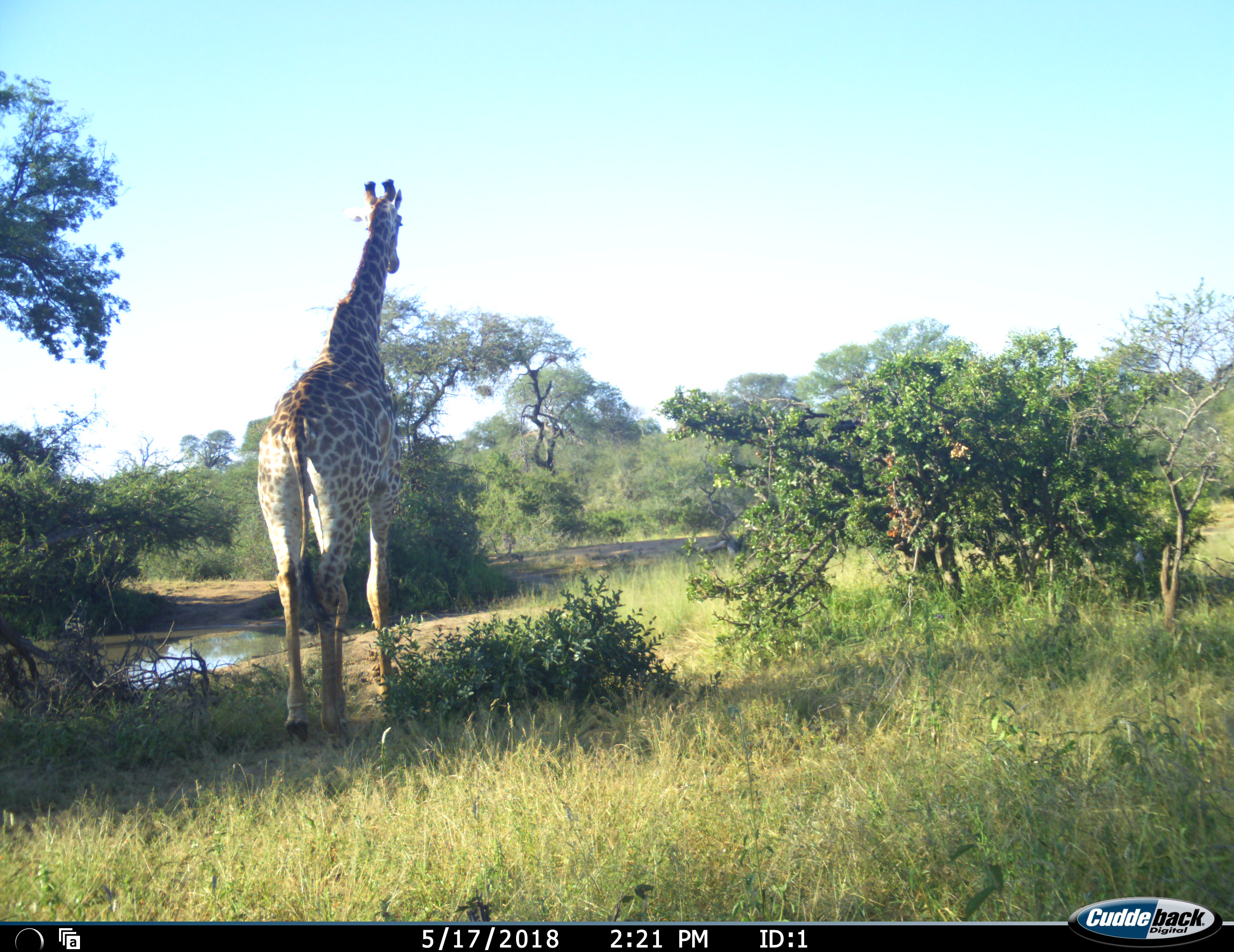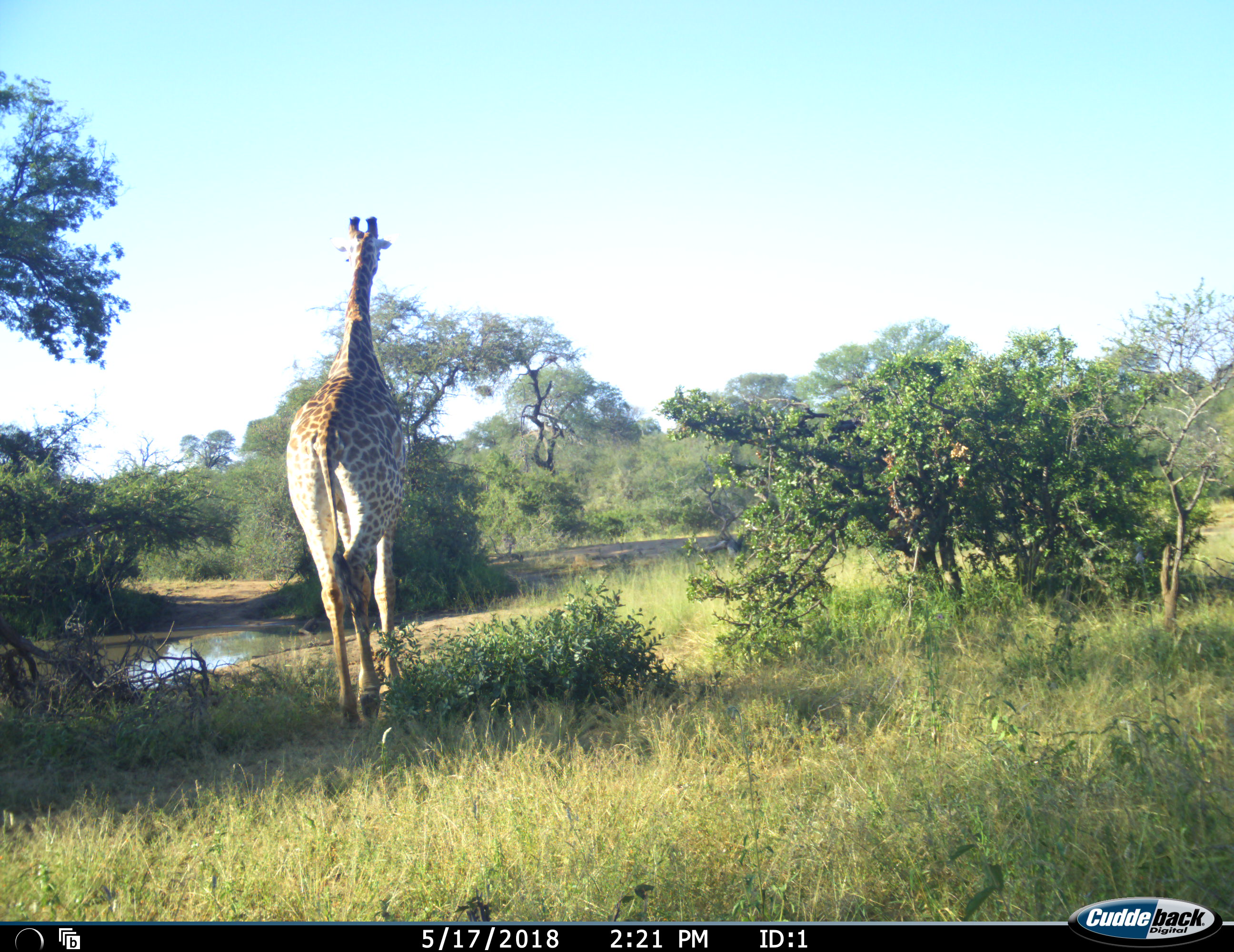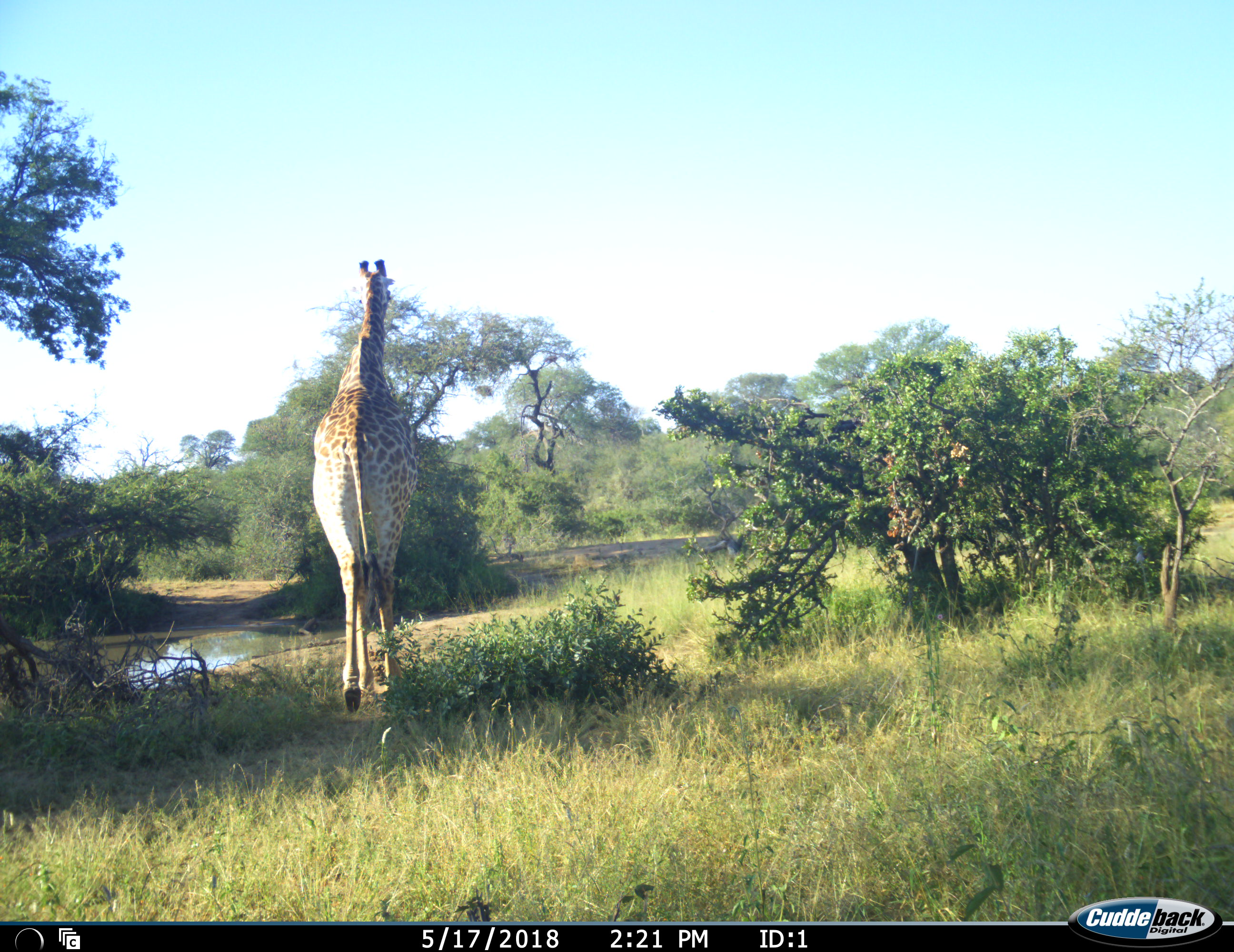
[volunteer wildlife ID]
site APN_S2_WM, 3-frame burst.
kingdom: Animalia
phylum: Chordata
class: Mammalia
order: Artiodactyla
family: Giraffidae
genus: Giraffa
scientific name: Giraffa camelopardalis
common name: giraffe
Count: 1.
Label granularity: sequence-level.